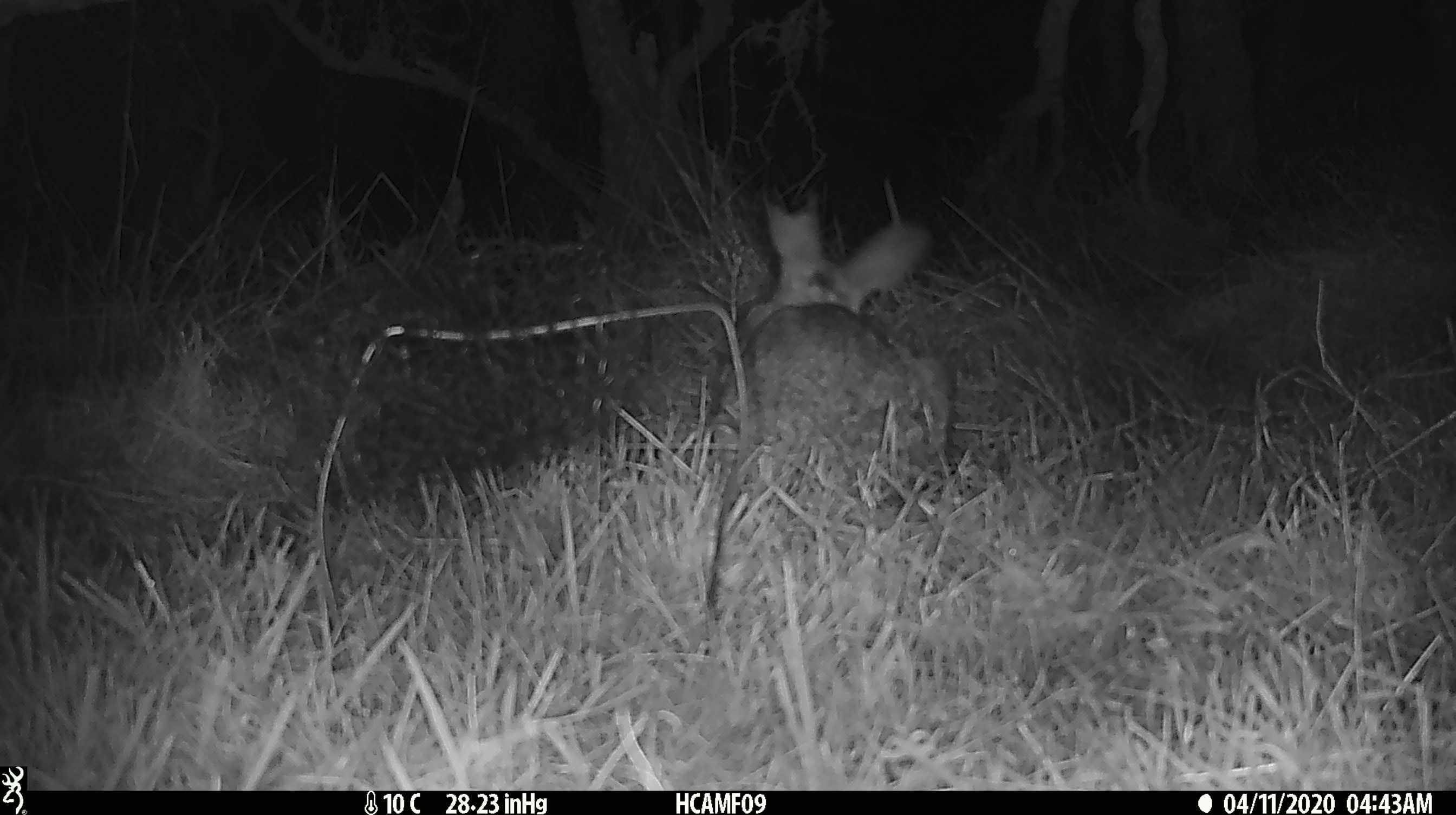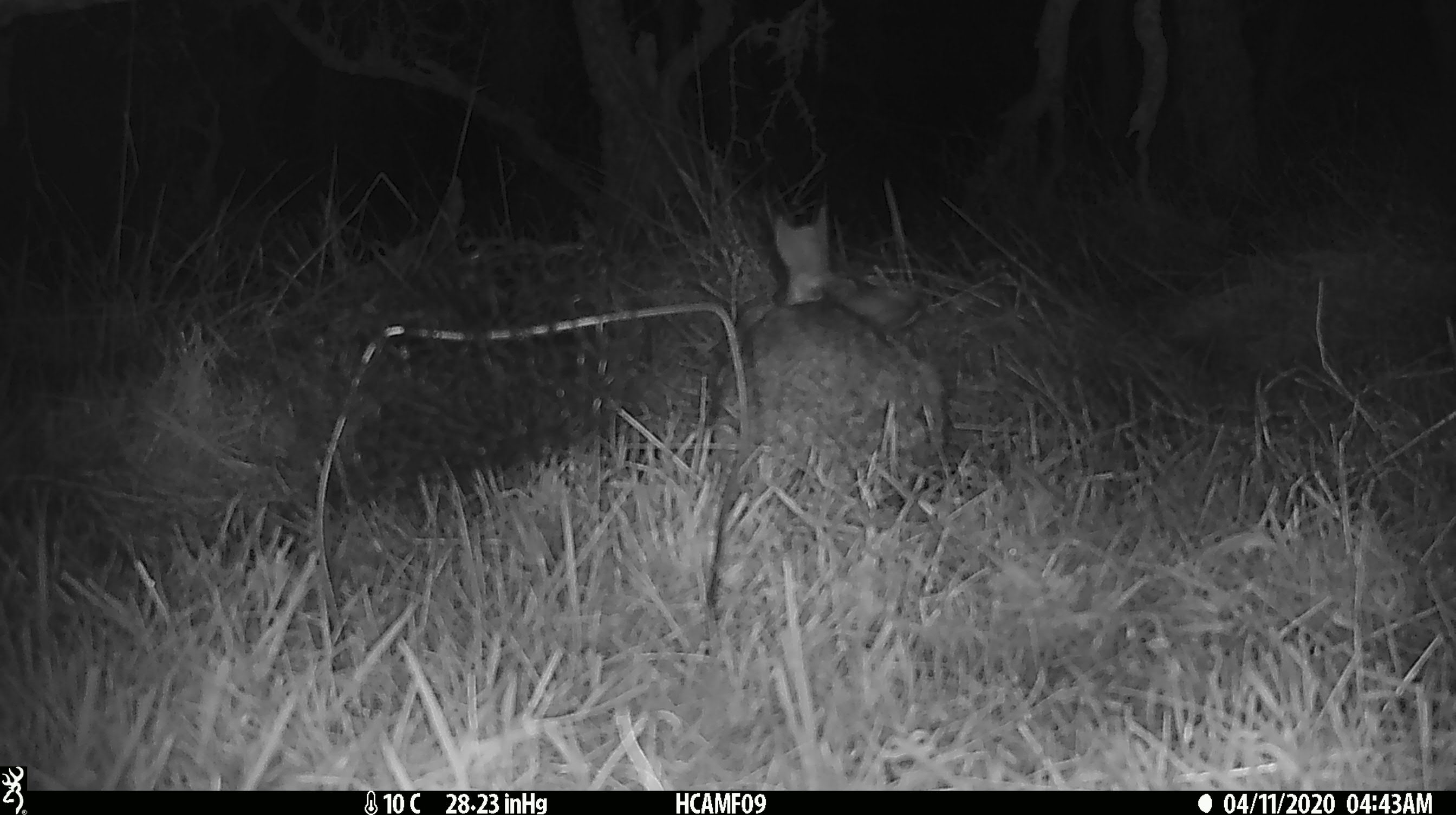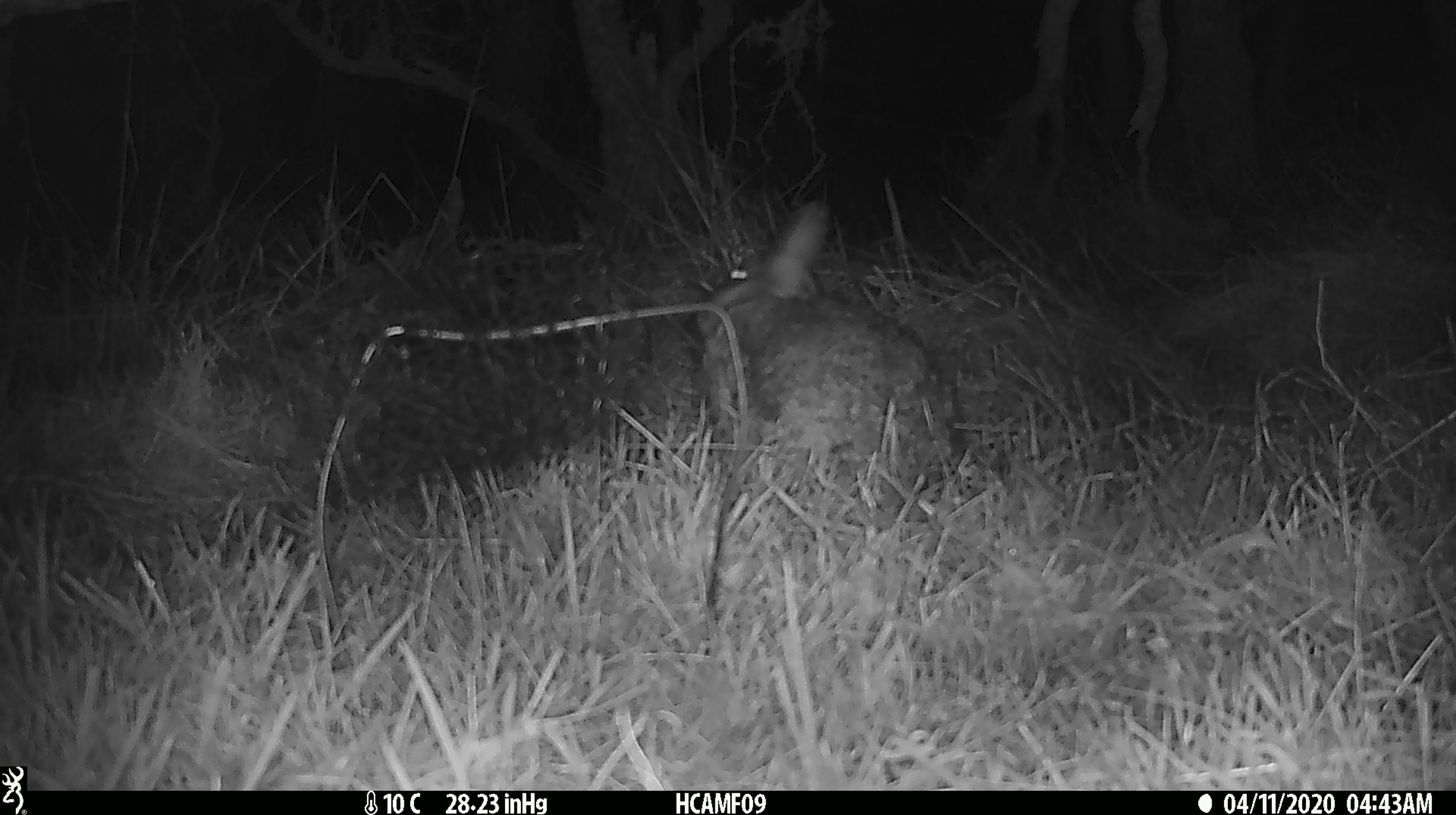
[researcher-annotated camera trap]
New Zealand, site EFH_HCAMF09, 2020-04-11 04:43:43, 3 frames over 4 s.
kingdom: Animalia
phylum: Chordata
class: Mammalia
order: Lagomorpha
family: Leporidae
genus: Oryctolagus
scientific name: Oryctolagus cuniculus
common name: european rabbit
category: rabbit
Rabbit (european rabbit) (Oryctolagus cuniculus).